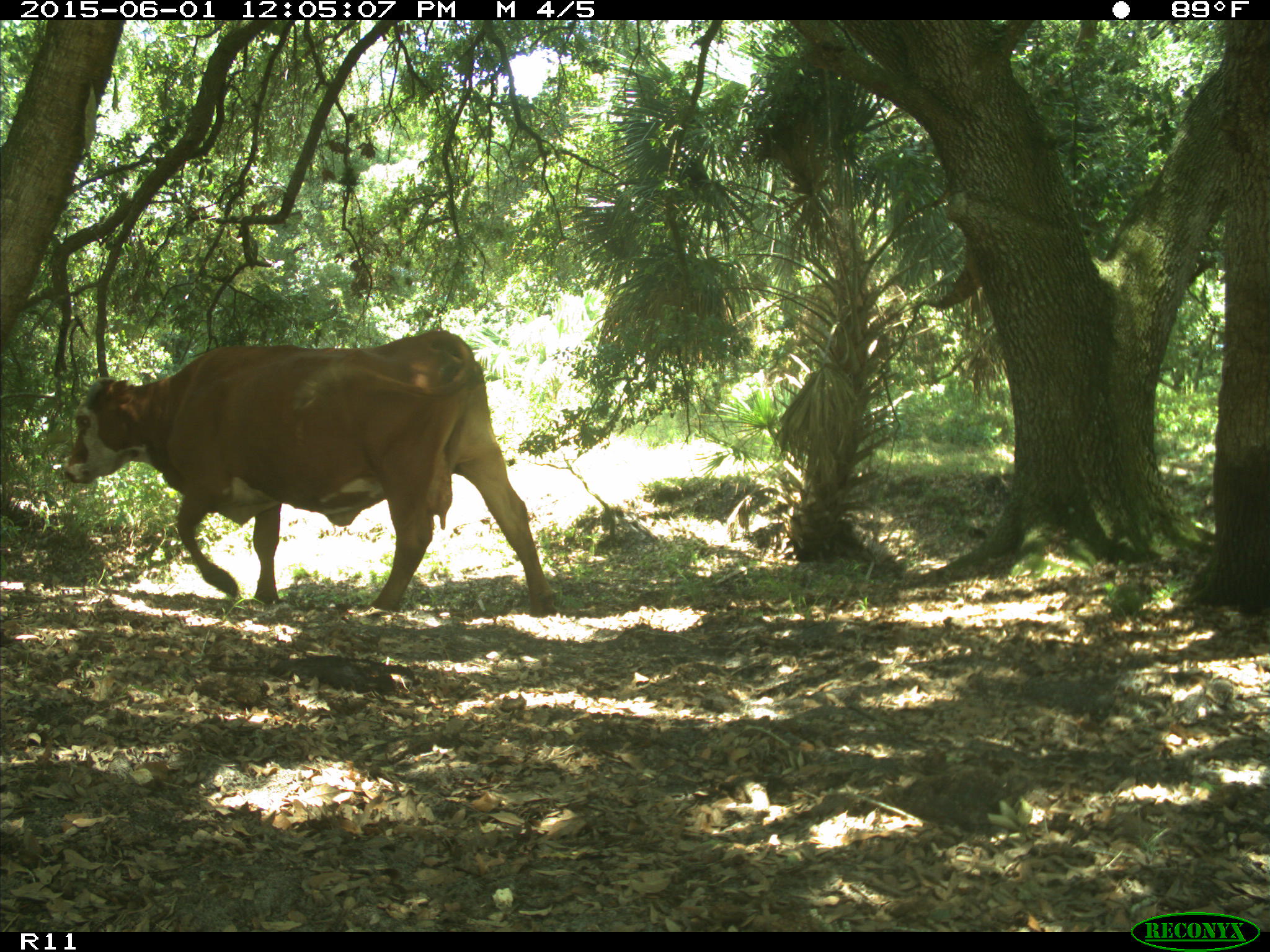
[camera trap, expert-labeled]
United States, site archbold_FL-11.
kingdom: Animalia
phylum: Chordata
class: Mammalia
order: Artiodactyla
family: Bovidae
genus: Bos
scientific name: Bos taurus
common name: domestic cow